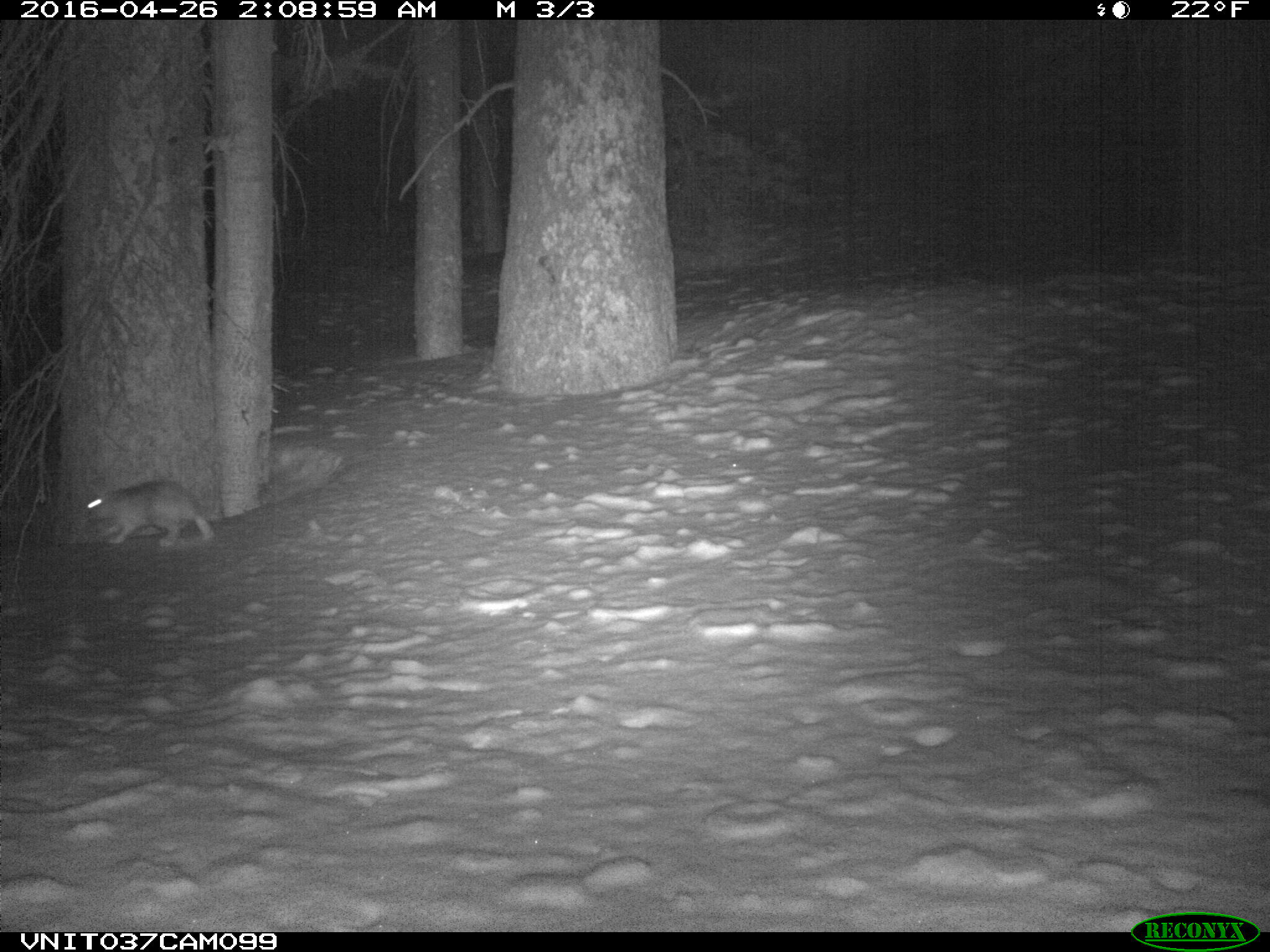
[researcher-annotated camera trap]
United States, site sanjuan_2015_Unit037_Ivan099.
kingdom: Animalia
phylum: Chordata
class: Mammalia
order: Lagomorpha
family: Leporidae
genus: Lepus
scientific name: Lepus americanus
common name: snowshoe hare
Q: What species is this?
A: Lepus americanus (snowshoe hare).